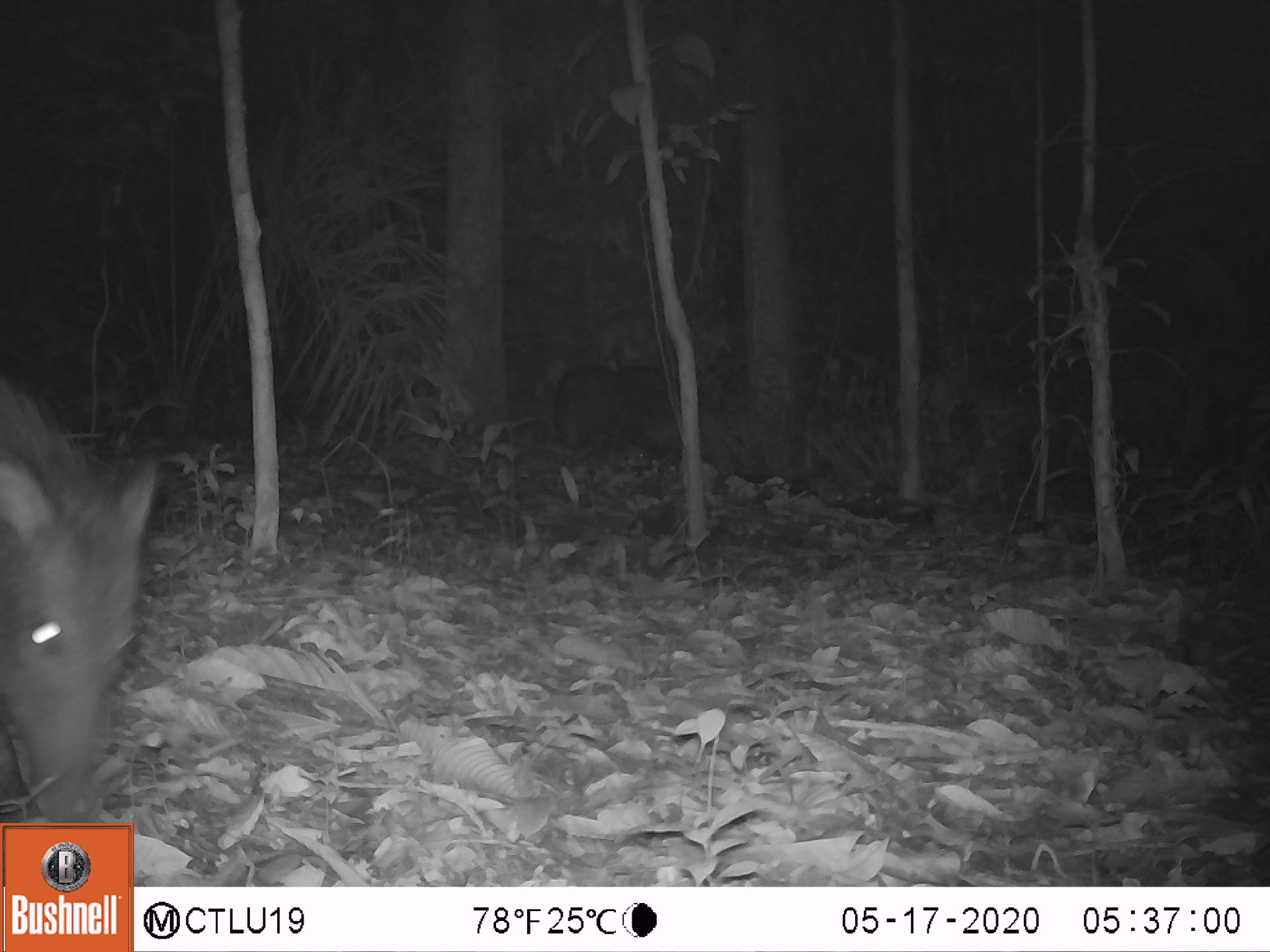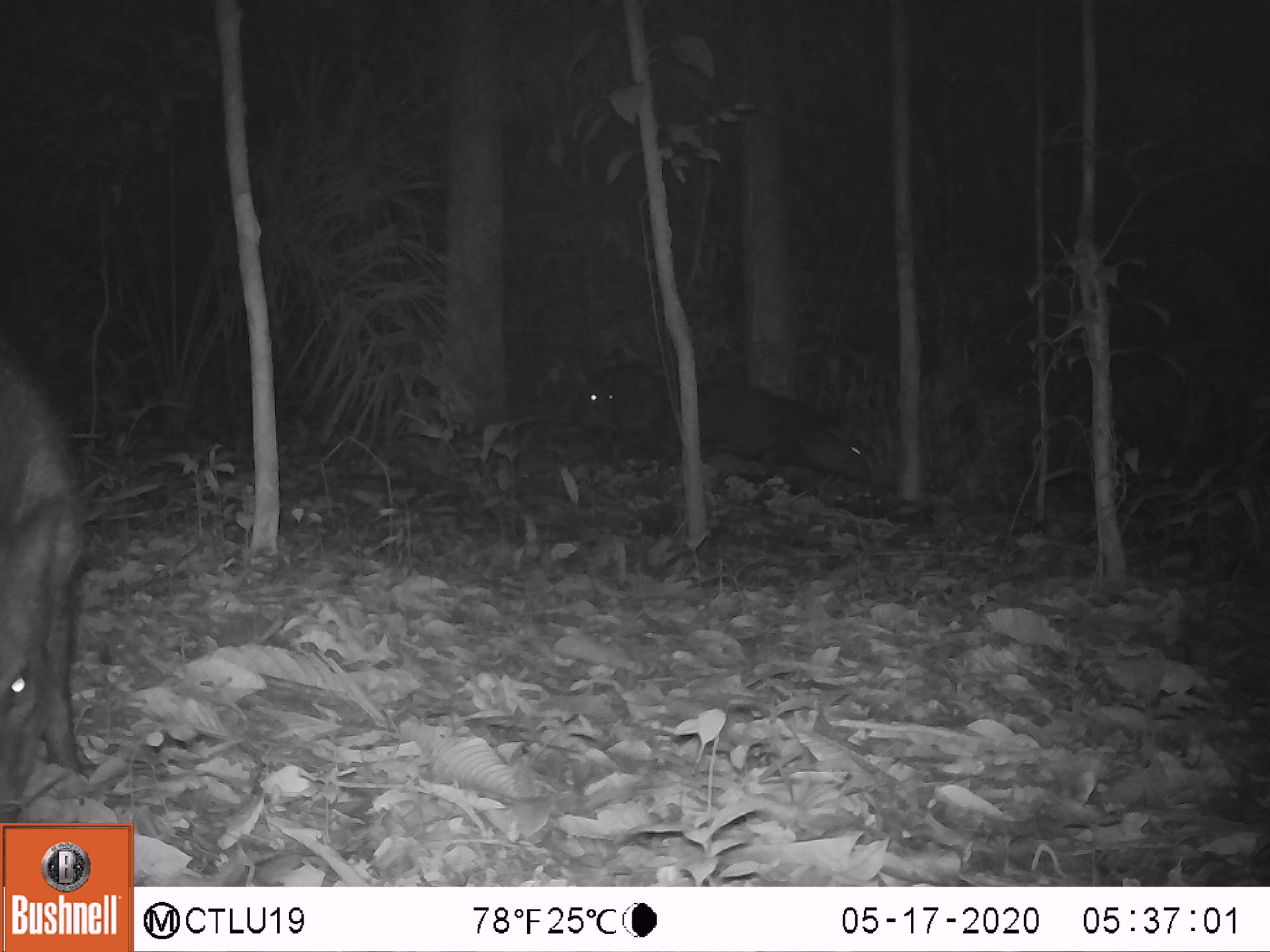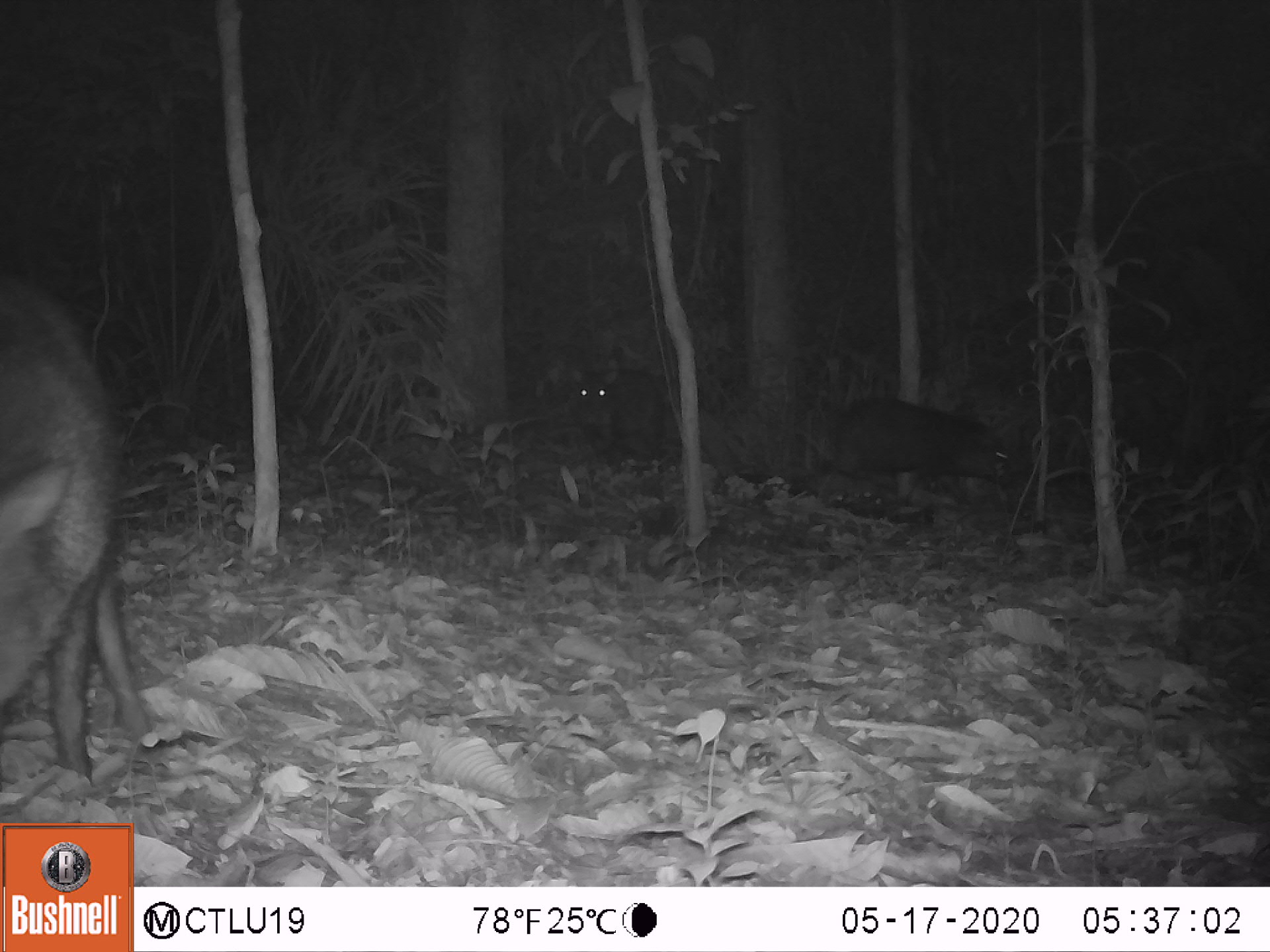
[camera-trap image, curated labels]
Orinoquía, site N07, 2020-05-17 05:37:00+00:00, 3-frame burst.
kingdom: Animalia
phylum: Chordata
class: Mammalia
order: Artiodactyla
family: Tayassuidae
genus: Pecari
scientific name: Pecari tajacu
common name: collared peccary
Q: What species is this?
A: Collared peccary (Pecari tajacu).